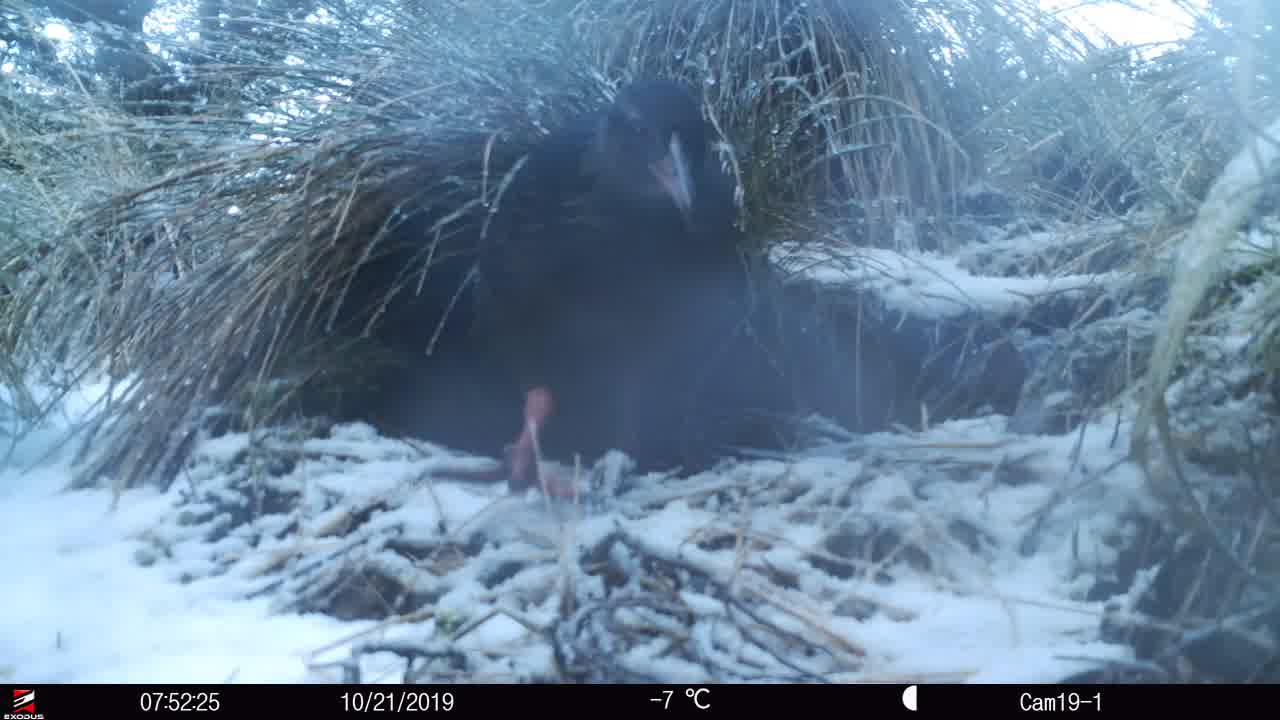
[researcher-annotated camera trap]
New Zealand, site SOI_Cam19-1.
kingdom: Animalia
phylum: Chordata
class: Aves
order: Gruiformes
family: Rallidae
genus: Gallirallus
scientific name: Gallirallus australis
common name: weka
Weka (Gallirallus australis).